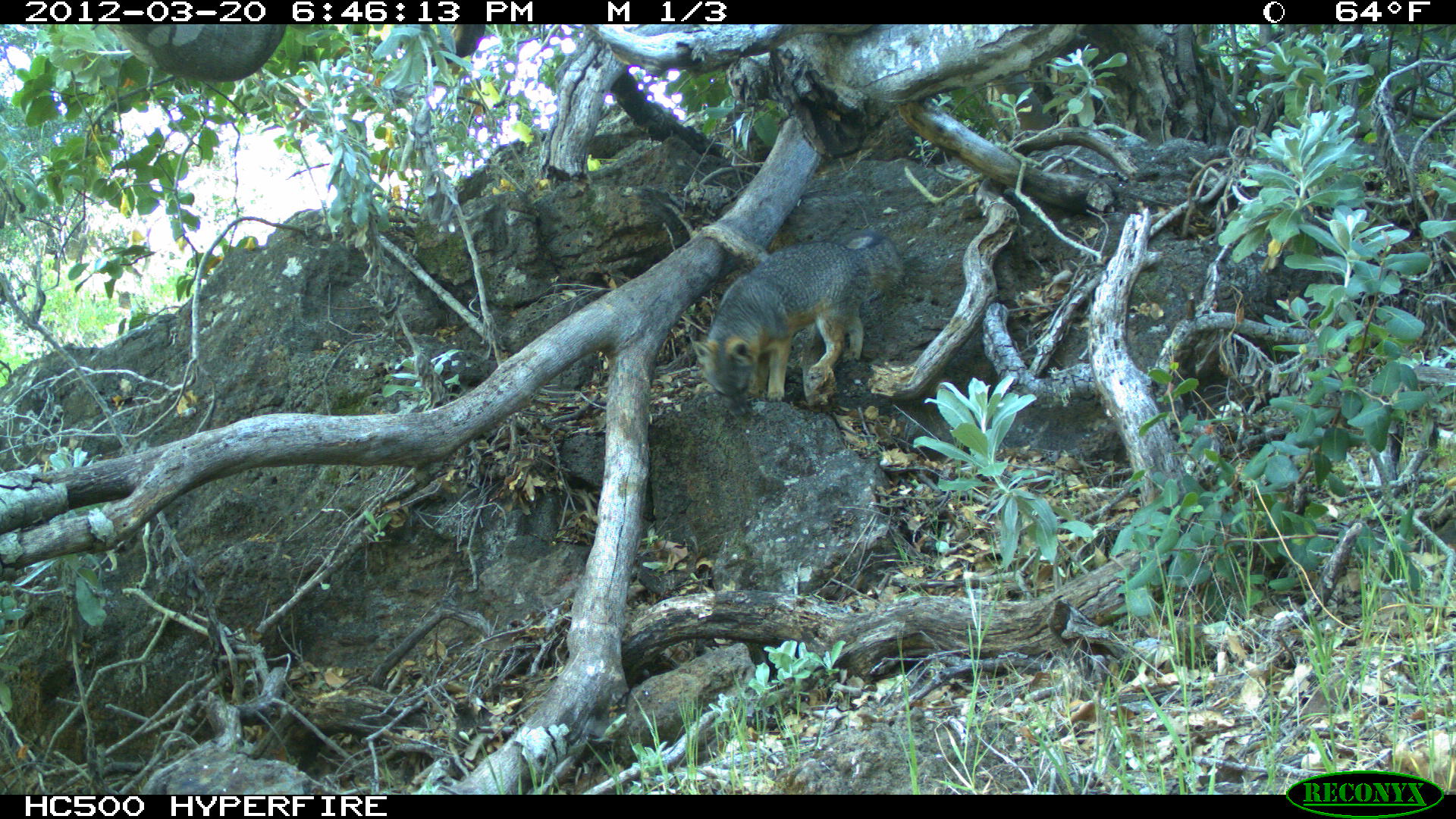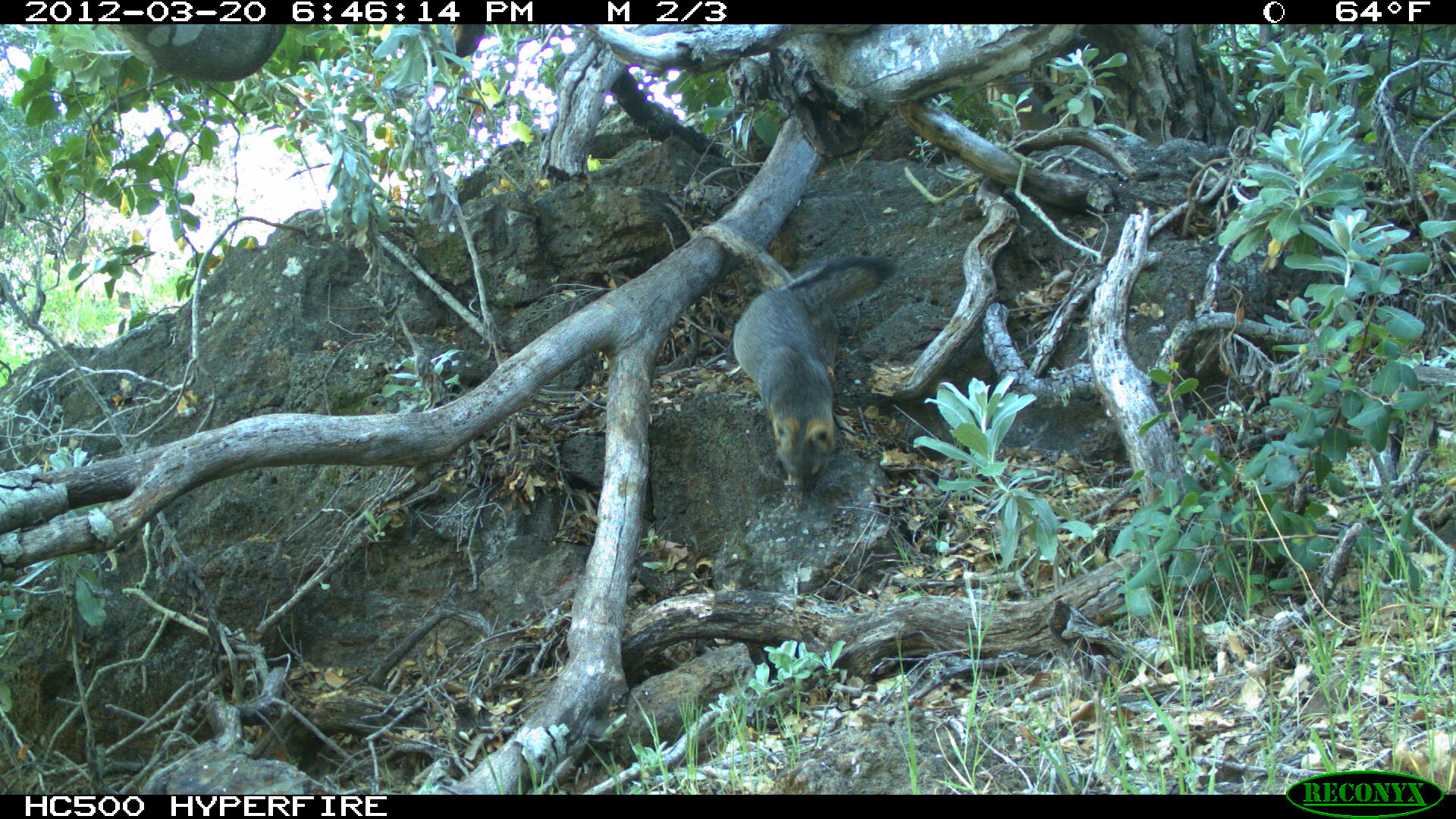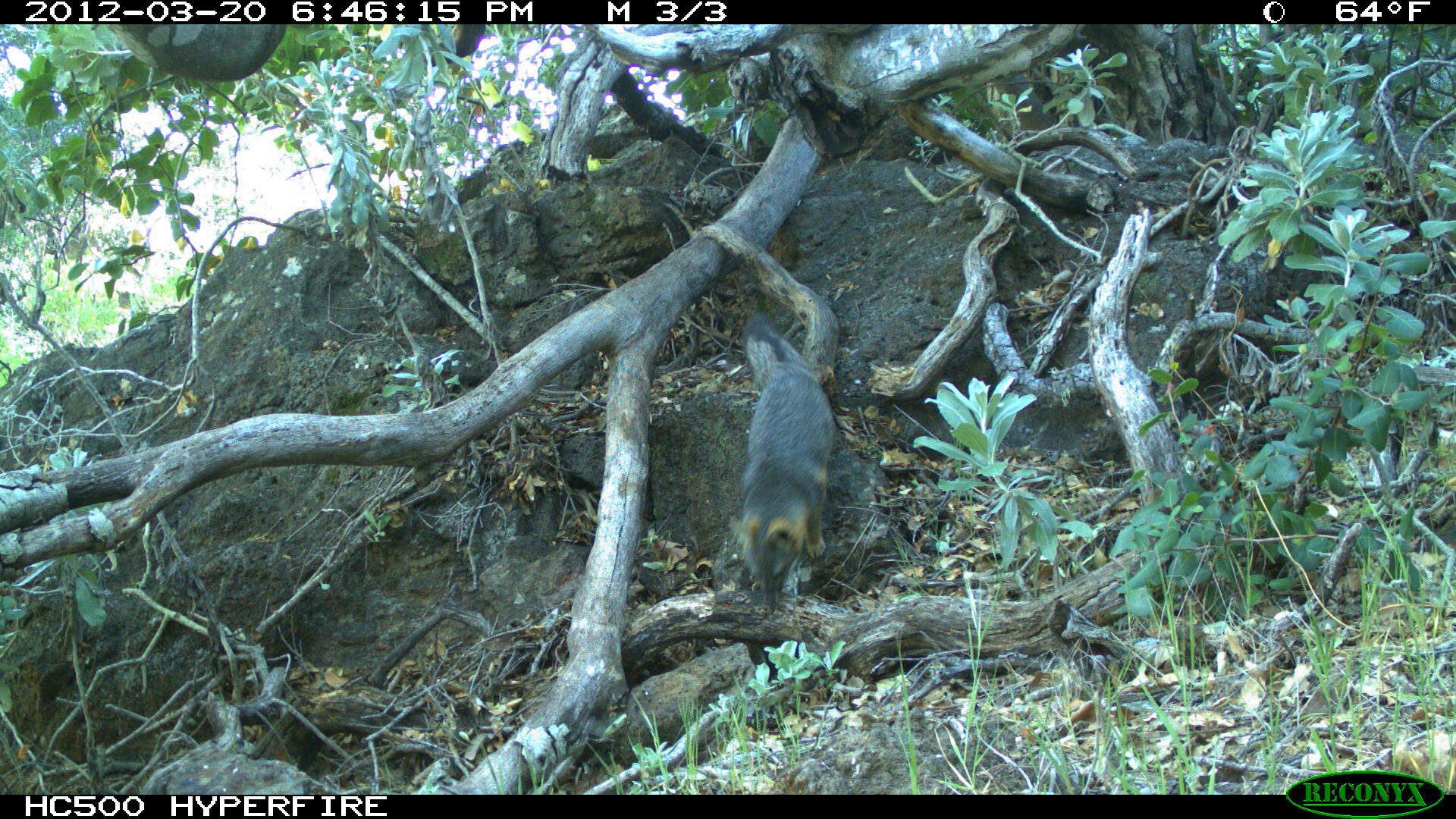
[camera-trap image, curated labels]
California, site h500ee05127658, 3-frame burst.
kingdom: Animalia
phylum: Chordata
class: Mammalia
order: Carnivora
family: Canidae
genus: Urocyon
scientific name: Urocyon littoralis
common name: island fox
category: fox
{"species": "fox (island fox) (Urocyon littoralis)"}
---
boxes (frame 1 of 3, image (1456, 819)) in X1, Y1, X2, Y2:
fox: 689, 229, 902, 417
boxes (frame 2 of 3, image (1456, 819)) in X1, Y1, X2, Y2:
fox: 731, 252, 895, 488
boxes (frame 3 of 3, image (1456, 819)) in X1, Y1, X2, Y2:
fox: 726, 312, 833, 607